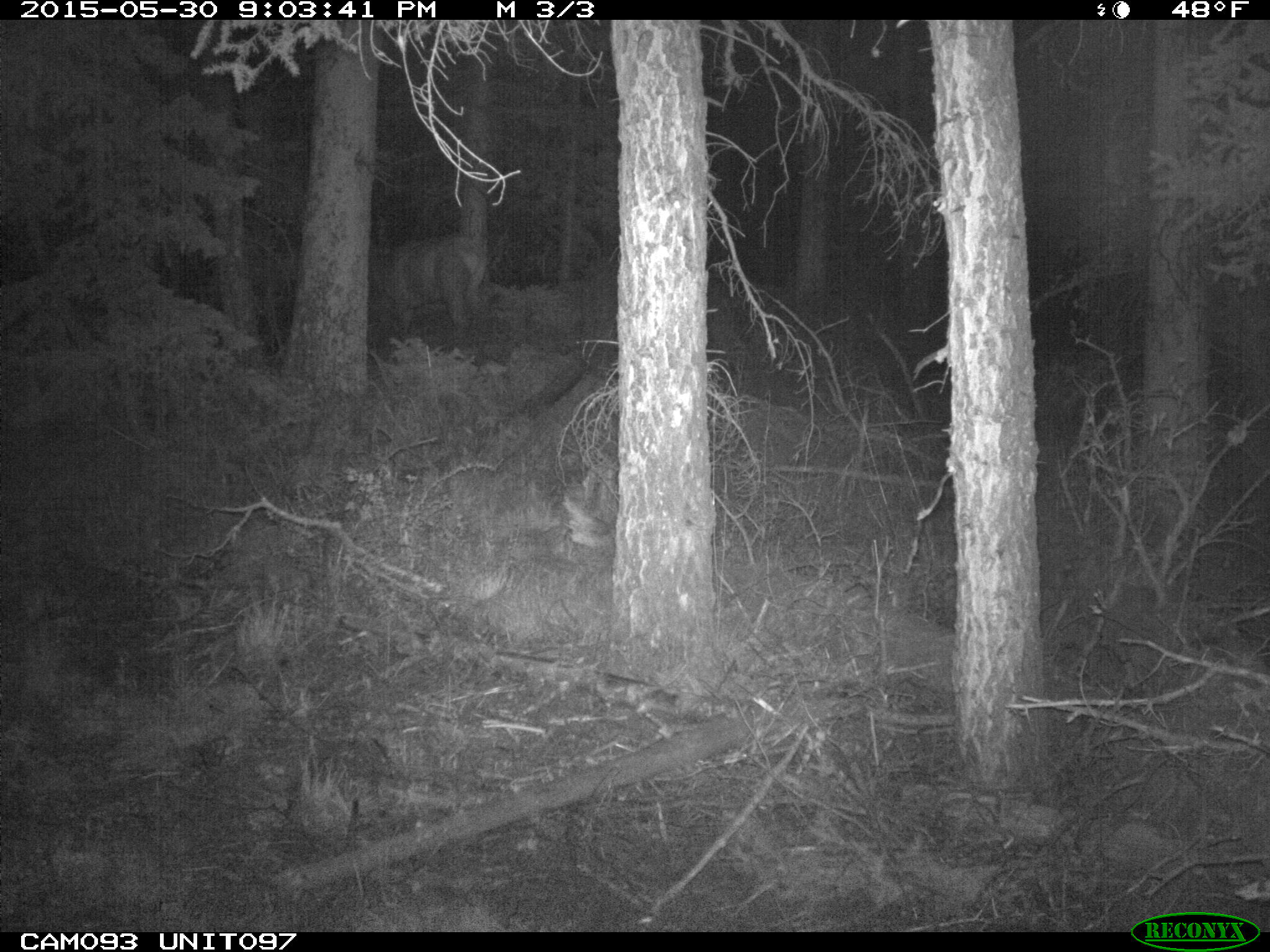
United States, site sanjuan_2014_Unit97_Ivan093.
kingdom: Animalia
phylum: Chordata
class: Mammalia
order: Artiodactyla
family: Cervidae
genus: Cervus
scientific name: Cervus elaphus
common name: red deer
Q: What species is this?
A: Cervus elaphus (red deer).